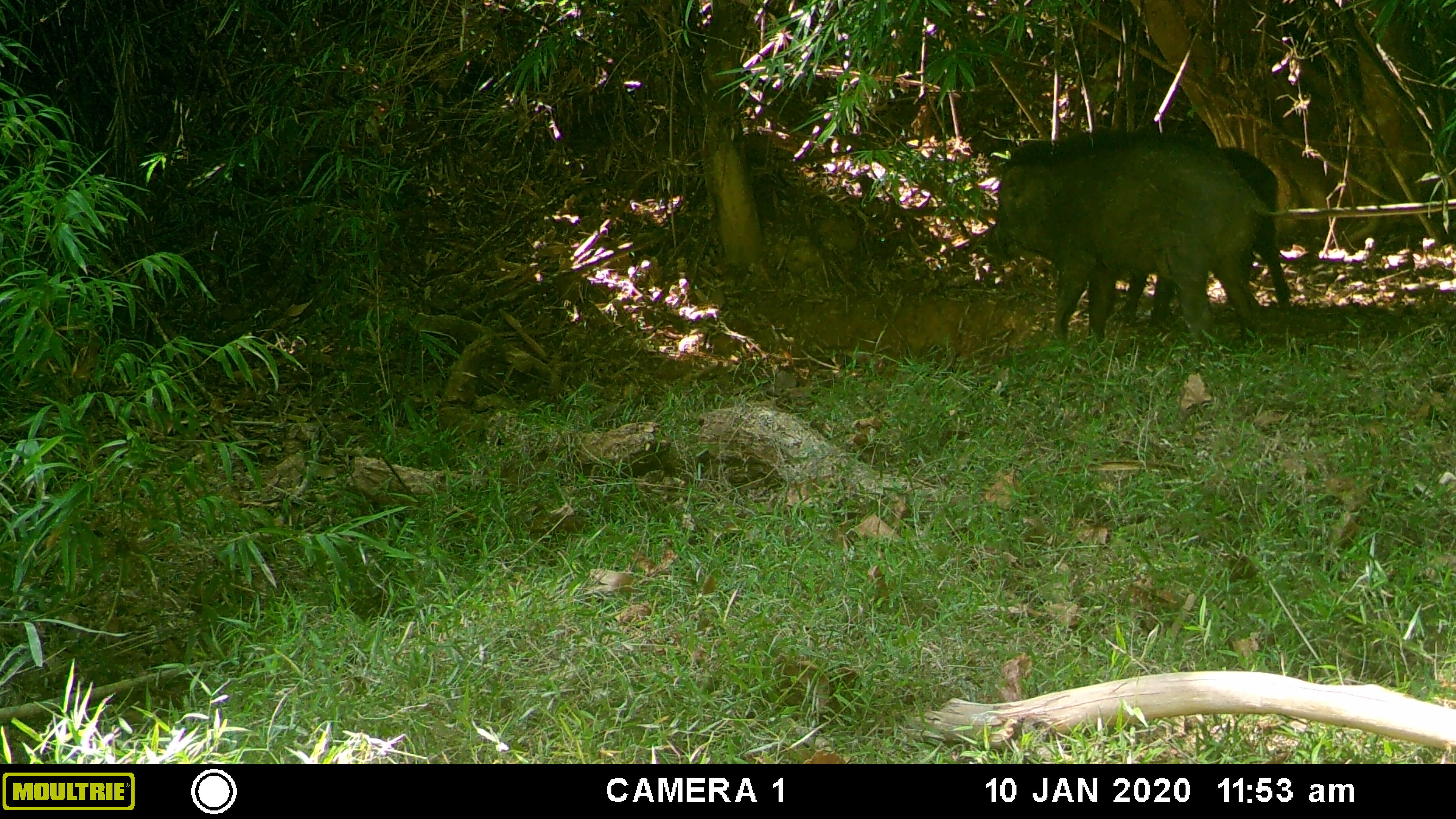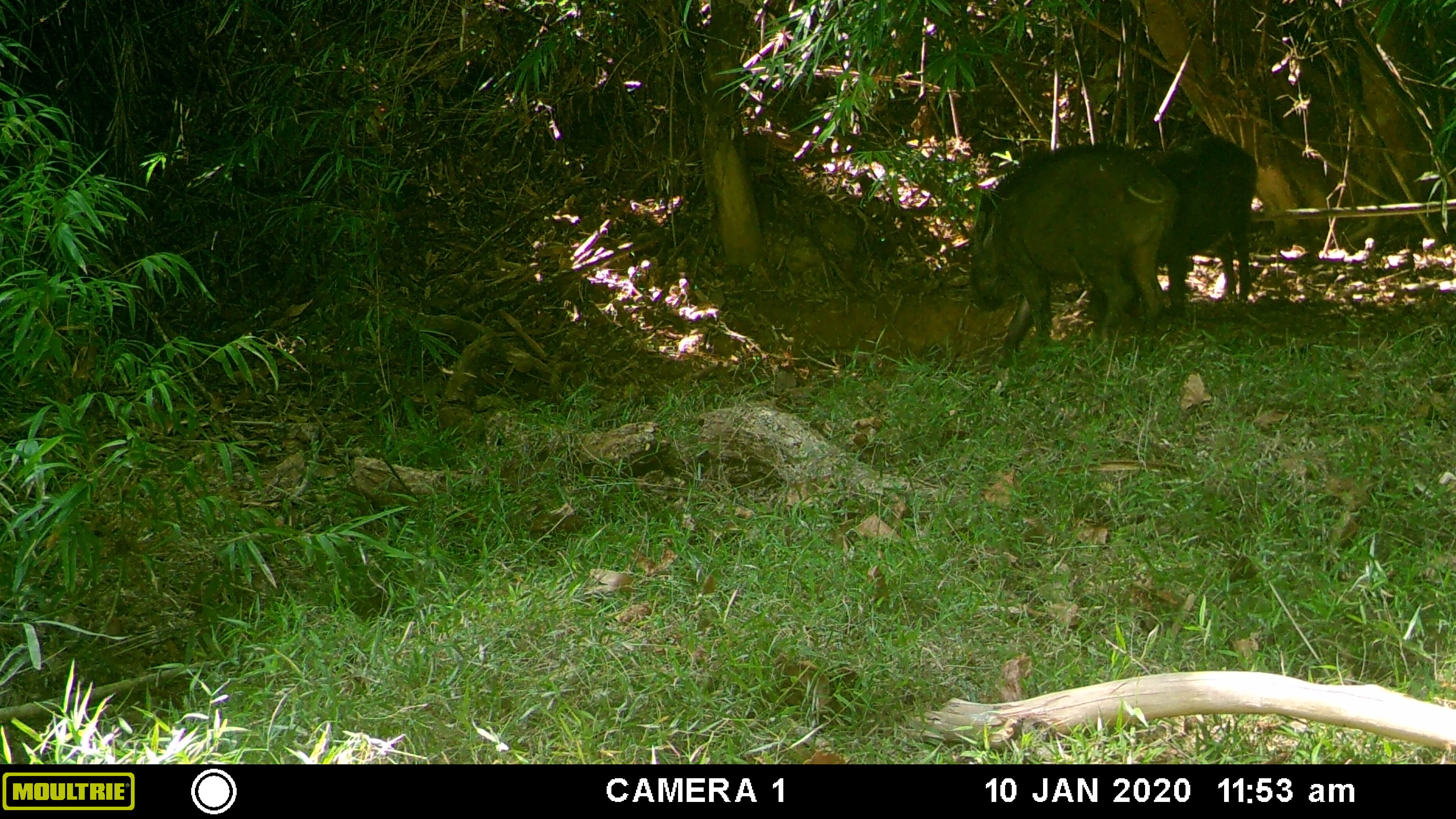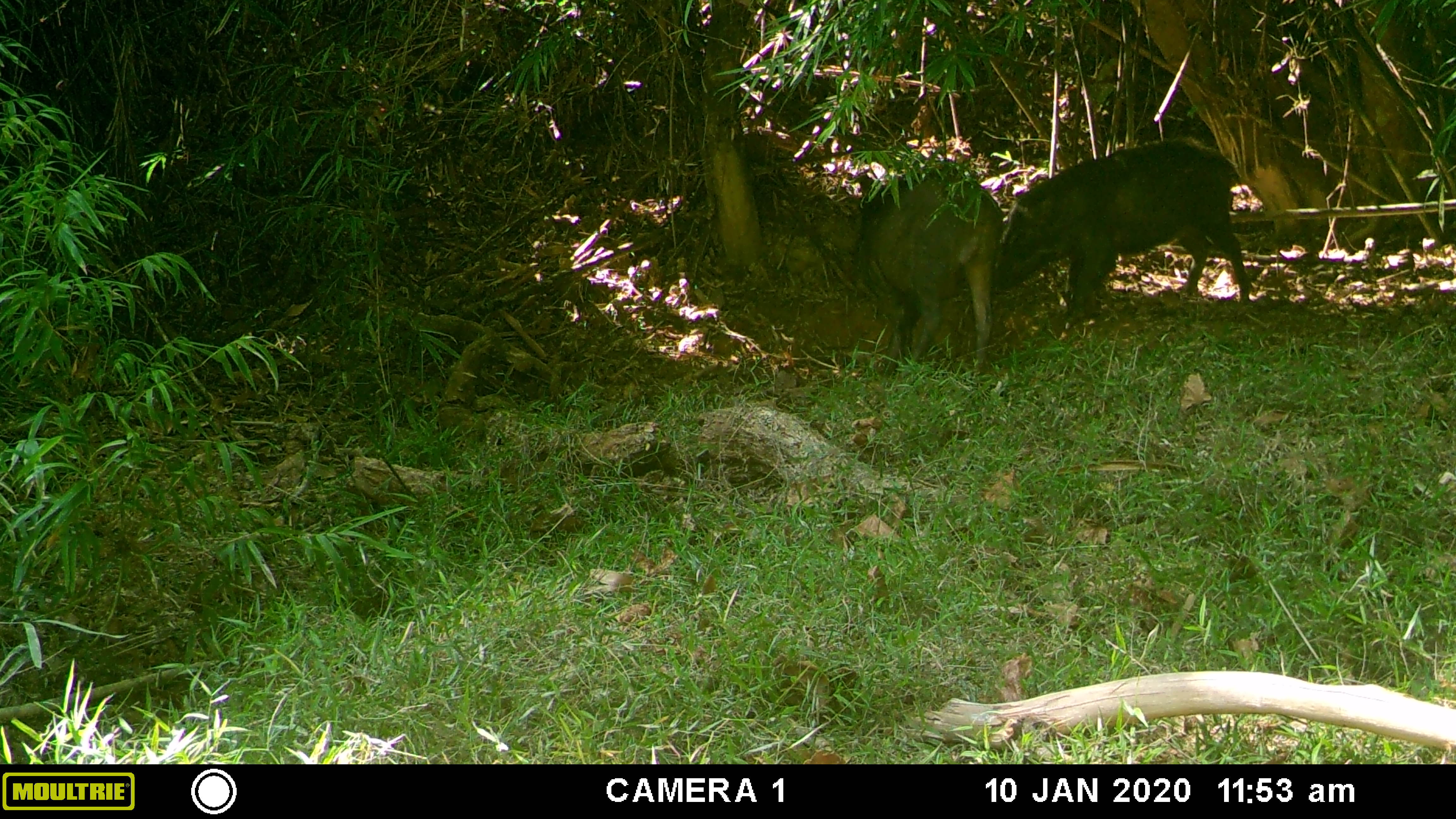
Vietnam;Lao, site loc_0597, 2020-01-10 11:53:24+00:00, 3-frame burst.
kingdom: Animalia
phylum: Chordata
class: Mammalia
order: Artiodactyla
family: Suidae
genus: Sus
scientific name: Sus scrofa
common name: eurasian wild pig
Eurasian wild pig (Sus scrofa). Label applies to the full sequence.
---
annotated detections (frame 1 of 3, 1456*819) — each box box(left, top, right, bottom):
eurasian wild pig: box(983, 129, 1293, 365); box(1117, 145, 1292, 327)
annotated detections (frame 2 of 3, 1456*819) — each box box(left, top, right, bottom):
eurasian wild pig: box(966, 142, 1181, 369); box(1084, 133, 1258, 323)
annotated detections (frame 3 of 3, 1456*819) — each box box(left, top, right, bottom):
eurasian wild pig: box(992, 137, 1254, 332); box(847, 165, 1005, 380)